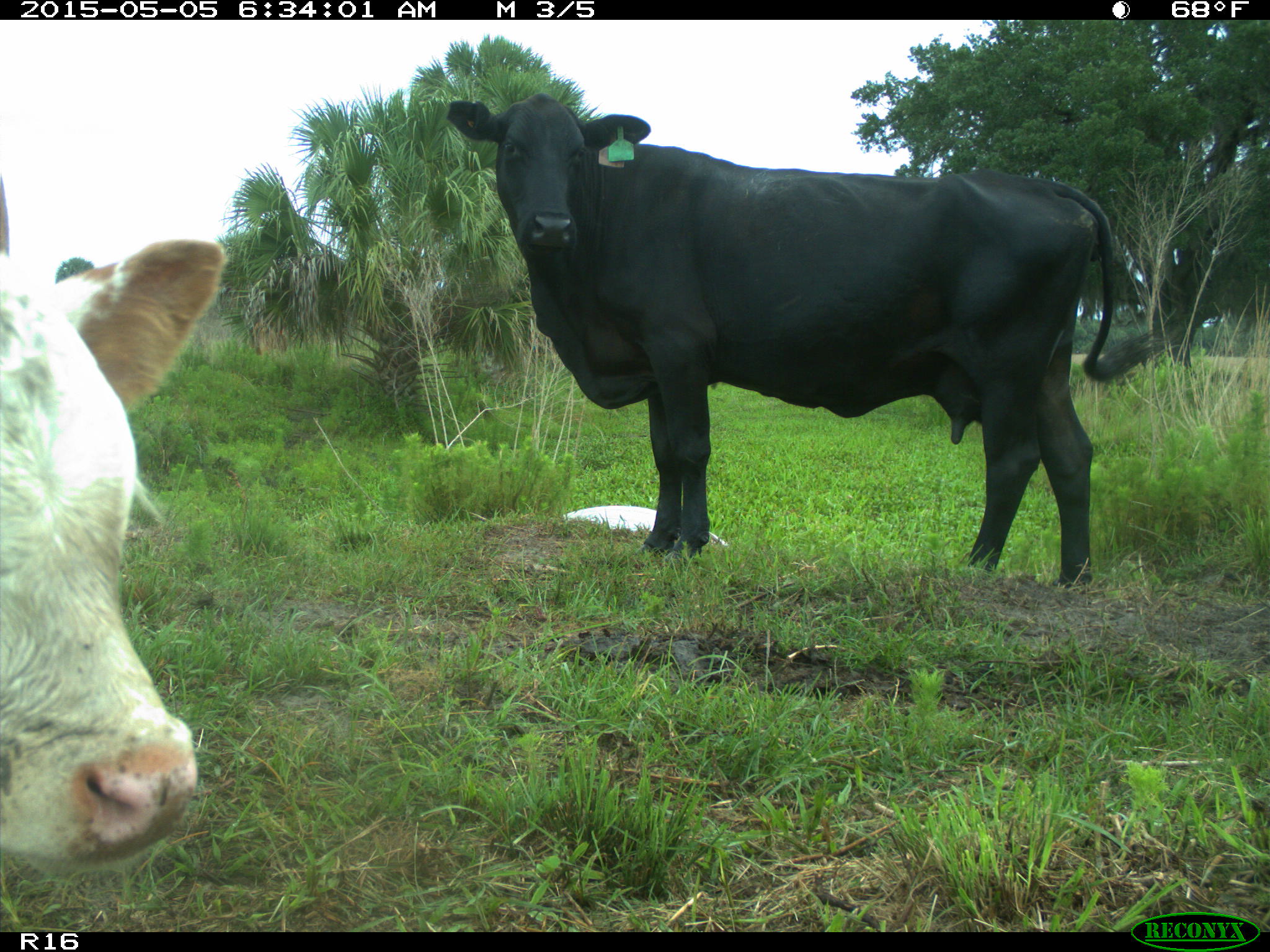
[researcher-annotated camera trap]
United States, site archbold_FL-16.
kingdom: Animalia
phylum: Chordata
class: Mammalia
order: Artiodactyla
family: Bovidae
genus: Bos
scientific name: Bos taurus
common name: domestic cow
Bos taurus (domestic cow).